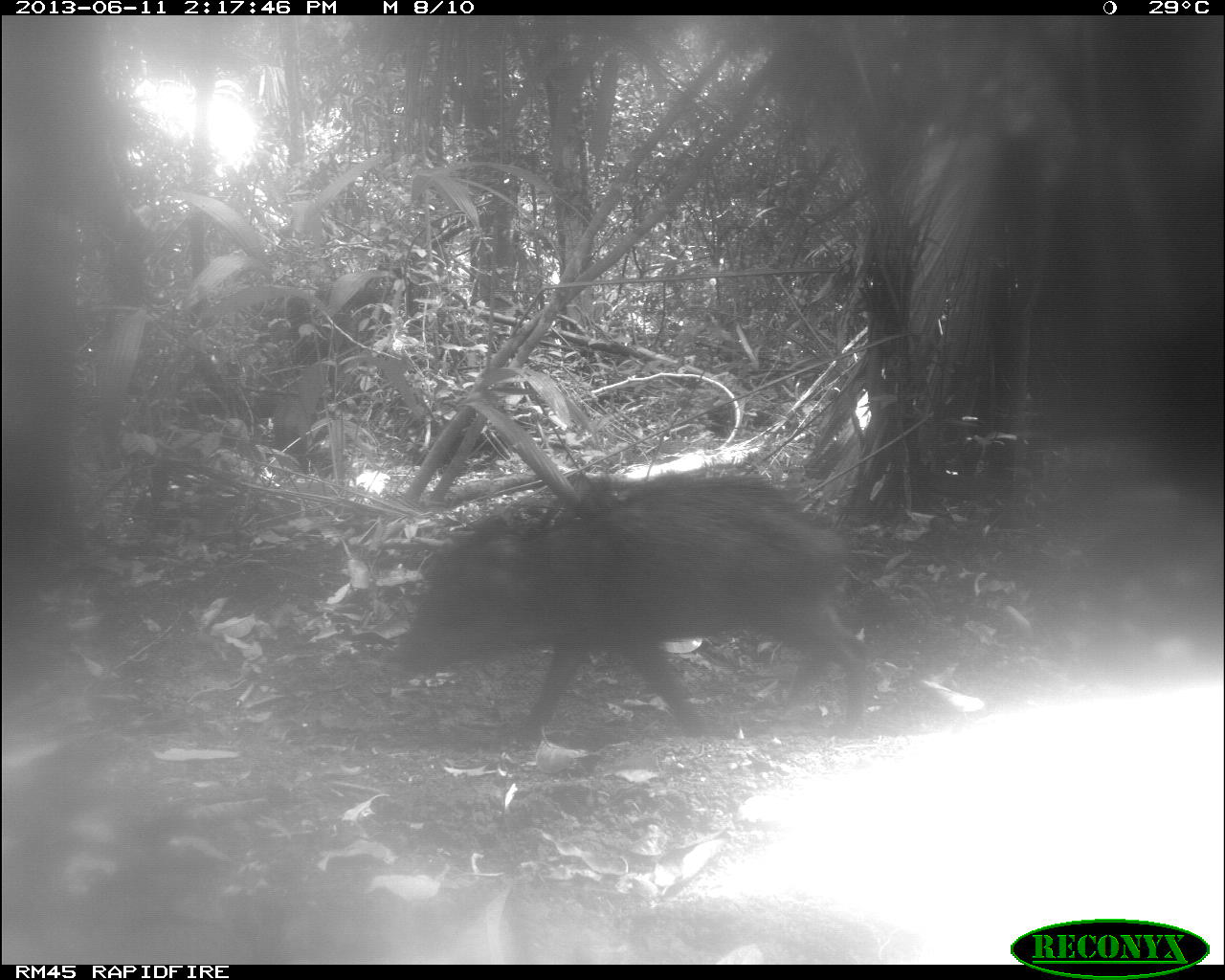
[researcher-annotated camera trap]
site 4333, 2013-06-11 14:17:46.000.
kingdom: Animalia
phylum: Chordata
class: Mammalia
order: Artiodactyla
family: Tayassuidae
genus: Tayassu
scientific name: Tayassu pecari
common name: white-lipped peccary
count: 3